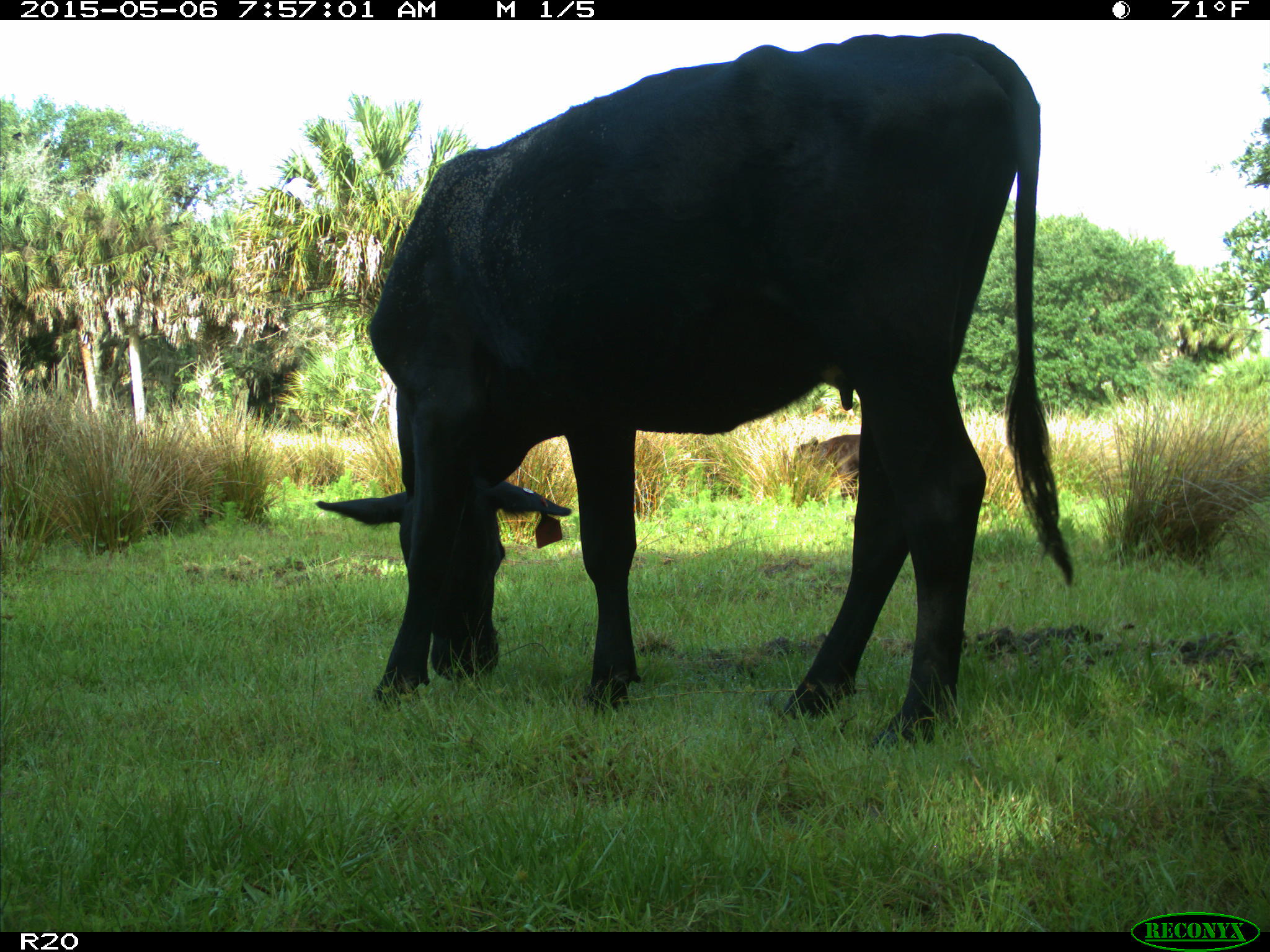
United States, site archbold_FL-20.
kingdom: Animalia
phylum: Chordata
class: Mammalia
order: Artiodactyla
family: Bovidae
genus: Bos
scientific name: Bos taurus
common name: domestic cow